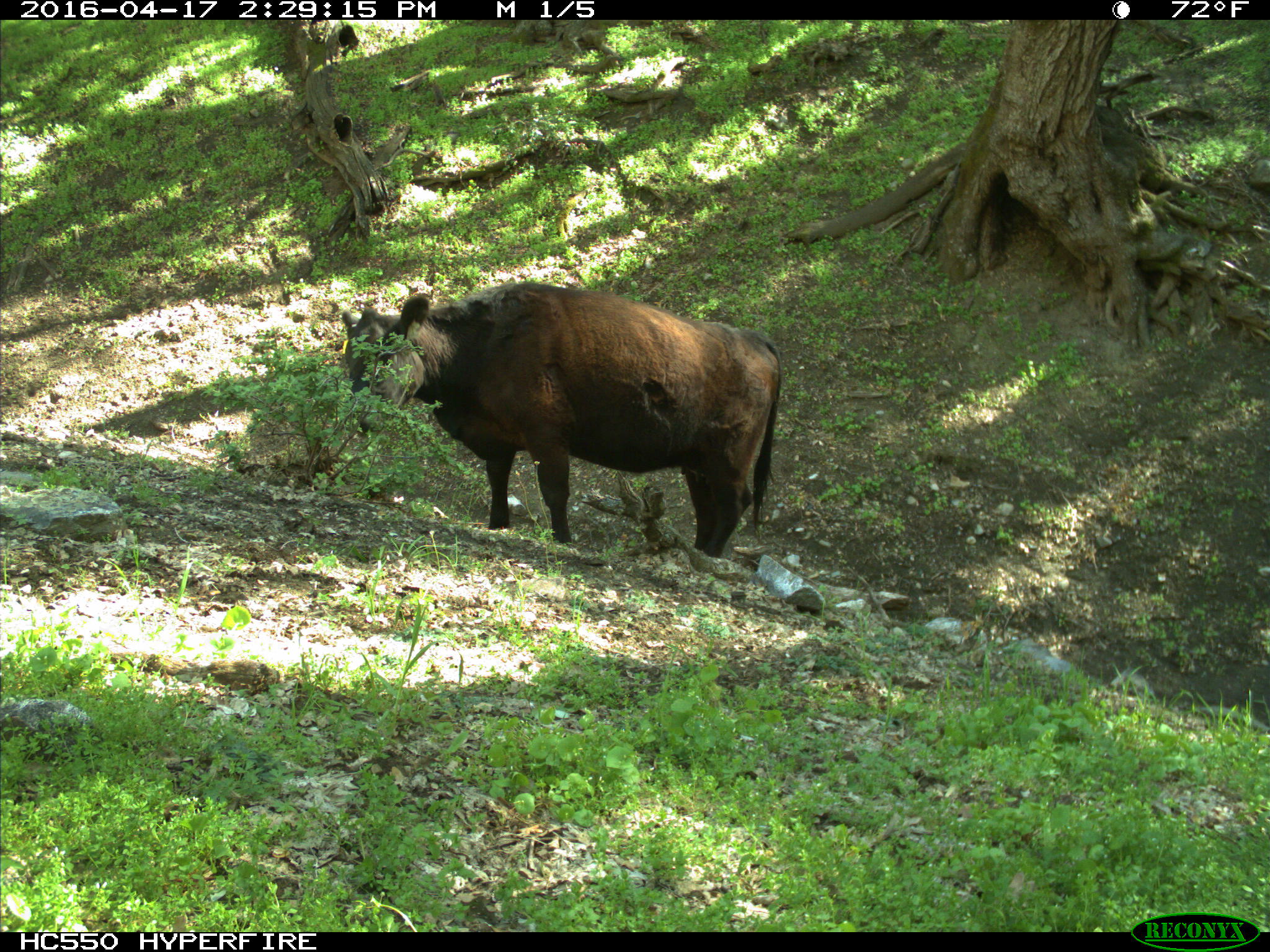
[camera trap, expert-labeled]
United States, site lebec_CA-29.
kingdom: Animalia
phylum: Chordata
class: Mammalia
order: Artiodactyla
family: Bovidae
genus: Bos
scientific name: Bos taurus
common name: domestic cow